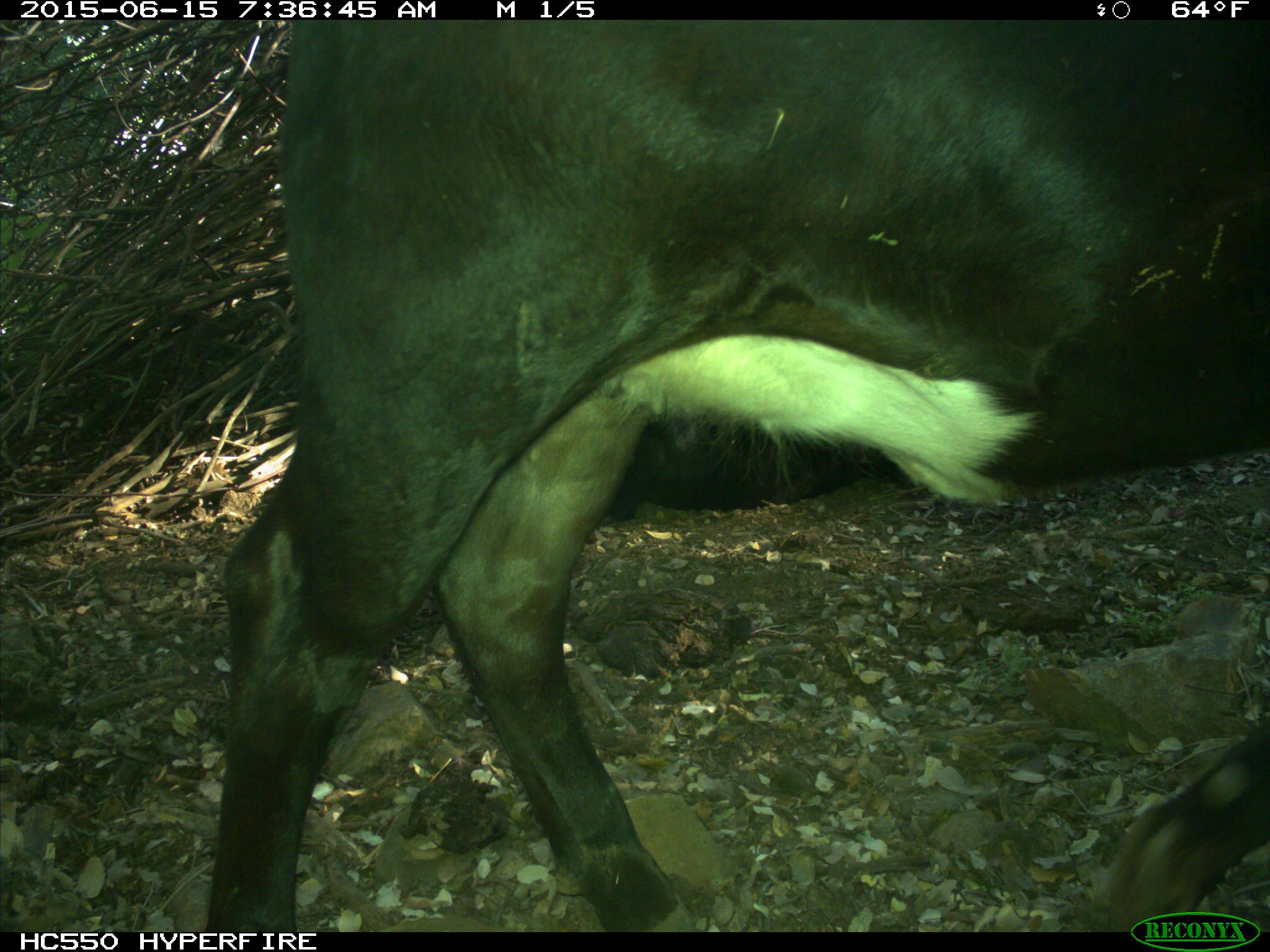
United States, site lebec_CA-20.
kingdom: Animalia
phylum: Chordata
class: Mammalia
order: Artiodactyla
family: Bovidae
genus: Bos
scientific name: Bos taurus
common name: domestic cow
Bos taurus (domestic cow).